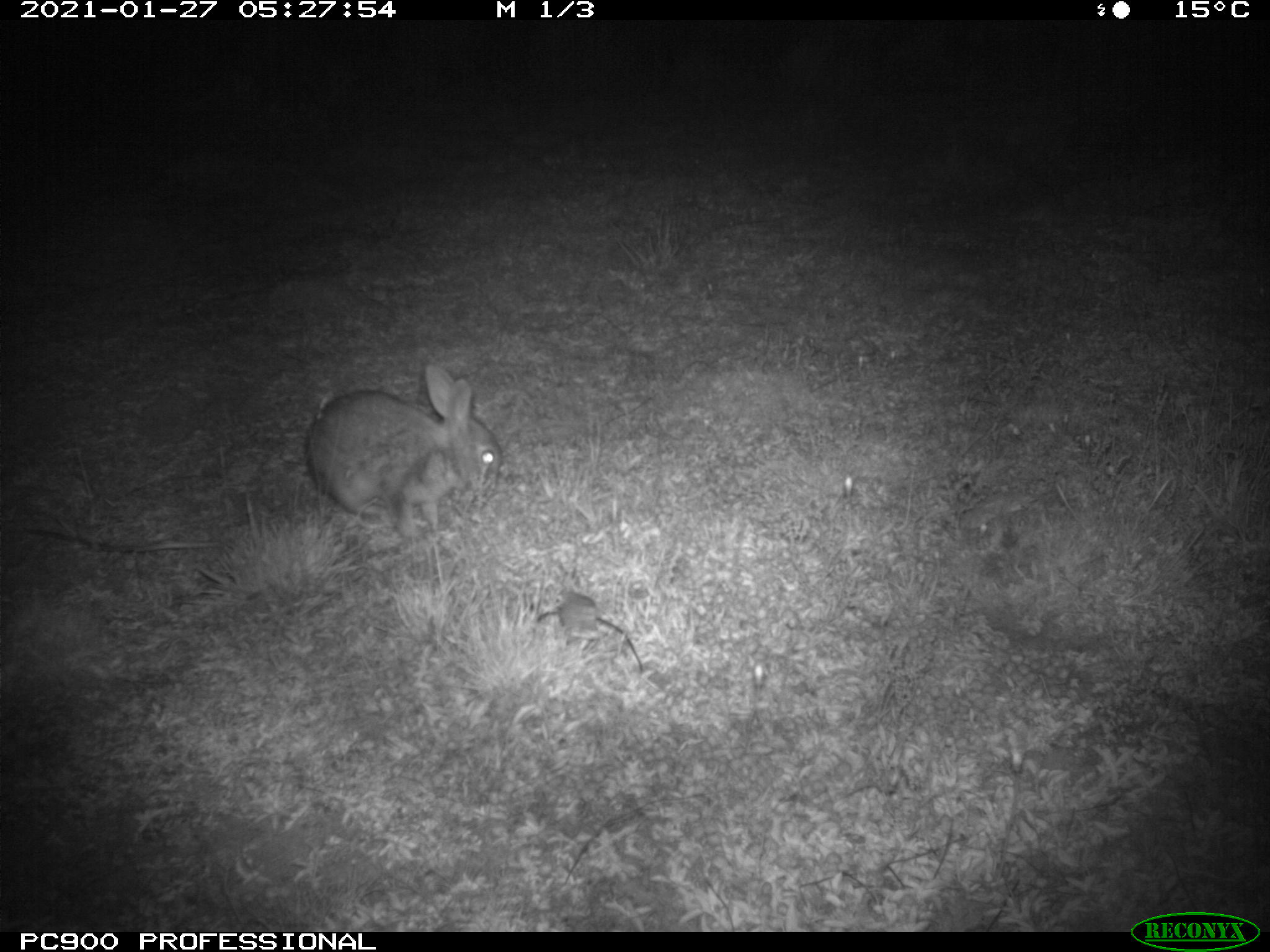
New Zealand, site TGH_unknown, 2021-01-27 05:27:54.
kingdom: Animalia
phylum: Chordata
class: Mammalia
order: Lagomorpha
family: Leporidae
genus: Oryctolagus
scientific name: Oryctolagus cuniculus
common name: european rabbit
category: rabbit